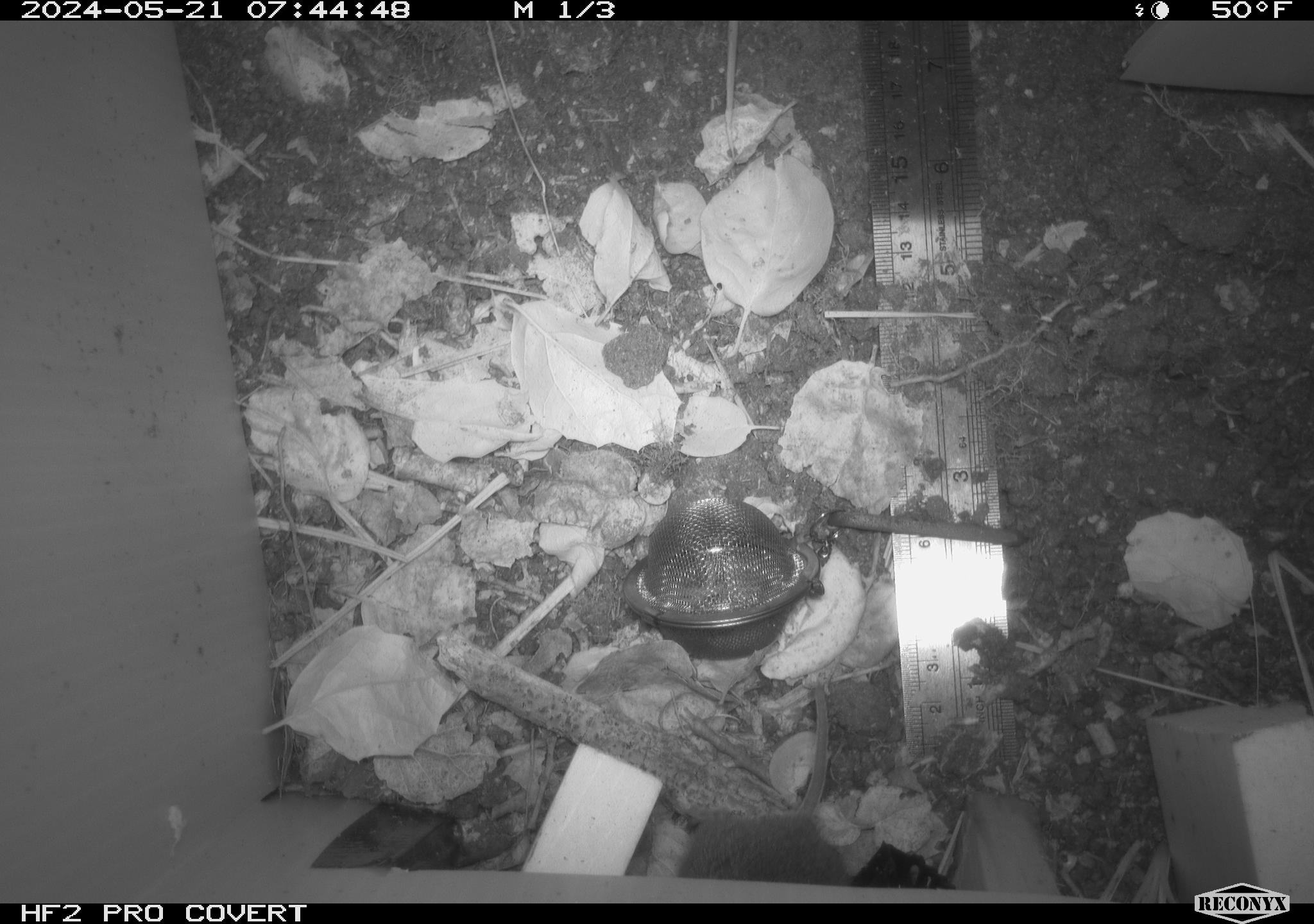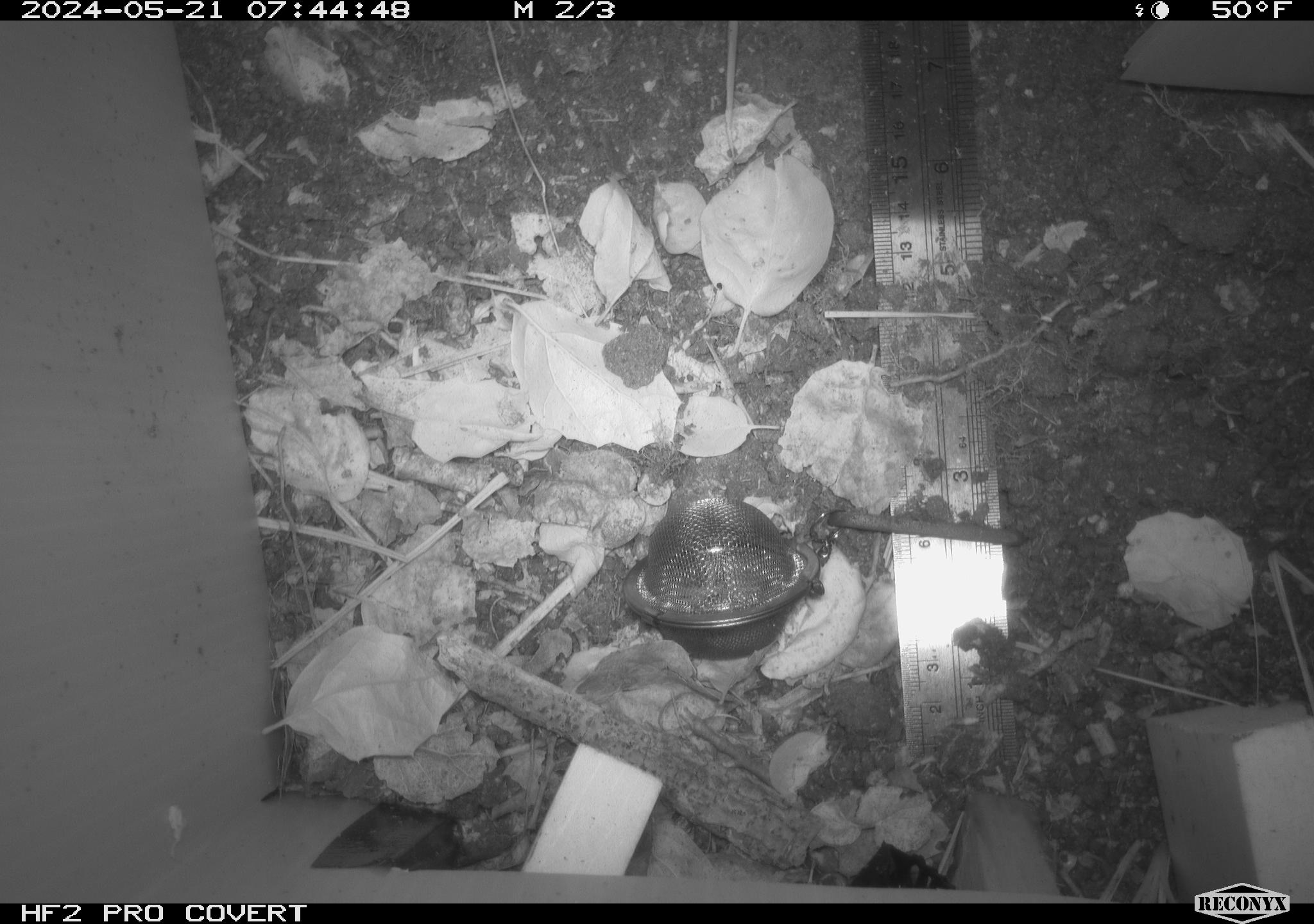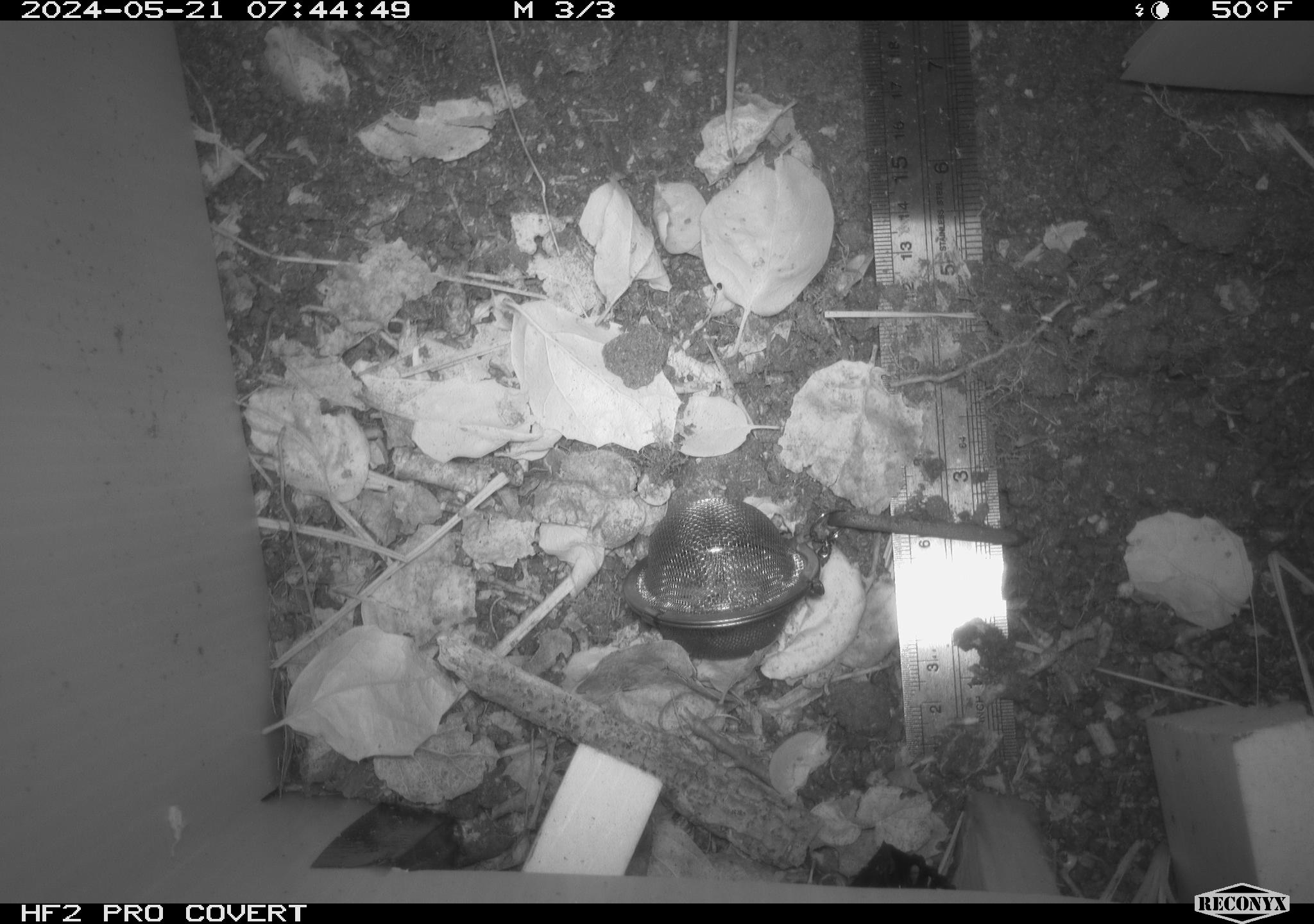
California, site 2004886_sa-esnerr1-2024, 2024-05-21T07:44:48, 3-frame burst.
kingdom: Animalia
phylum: Chordata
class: Mammalia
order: Rodentia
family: Cricetidae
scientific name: Cricetidae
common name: hamsters, voles, lemmings, and allies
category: cricetidae family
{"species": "cricetidae family (hamsters, voles, lemmings, and allies) (Cricetidae)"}